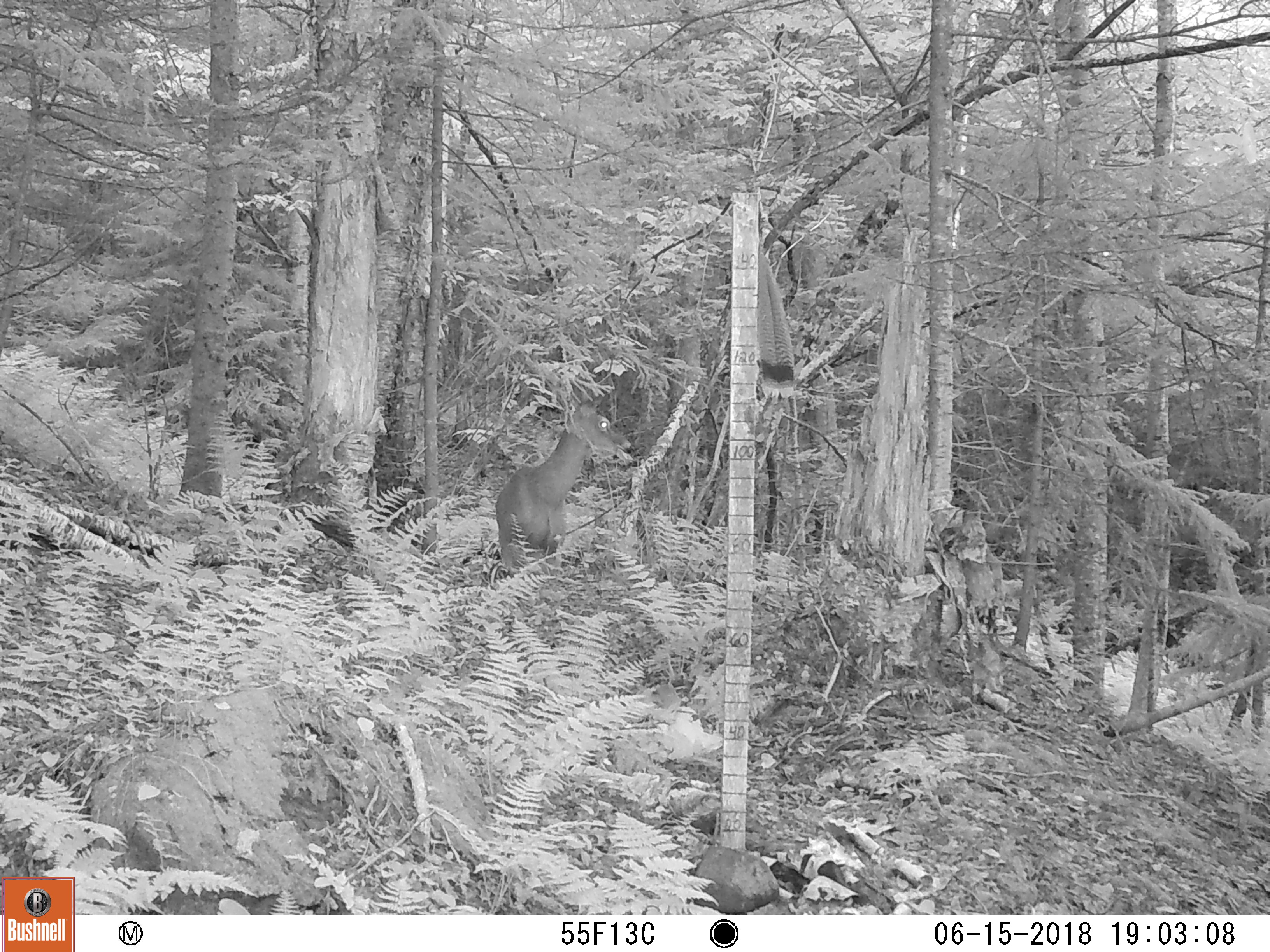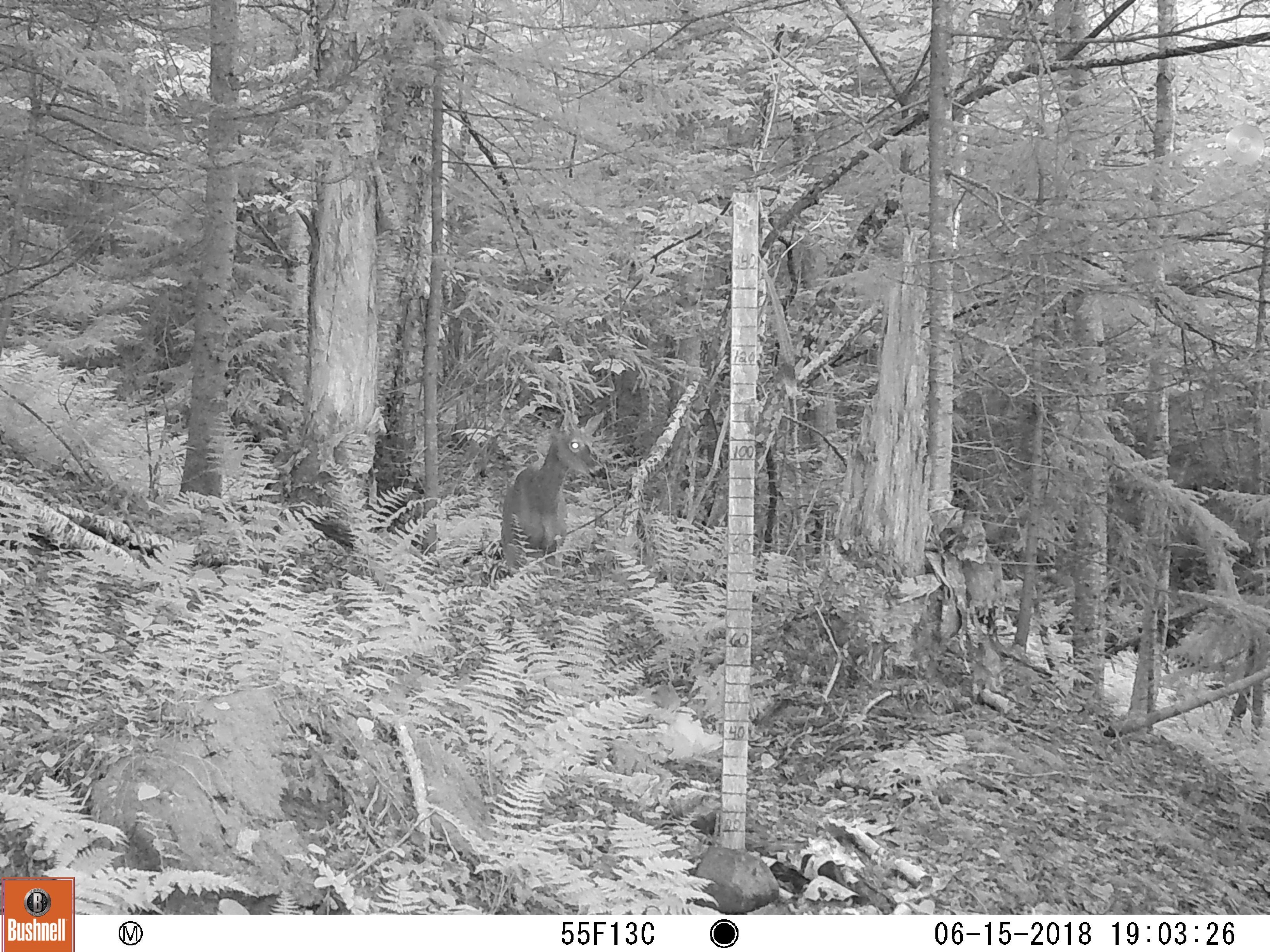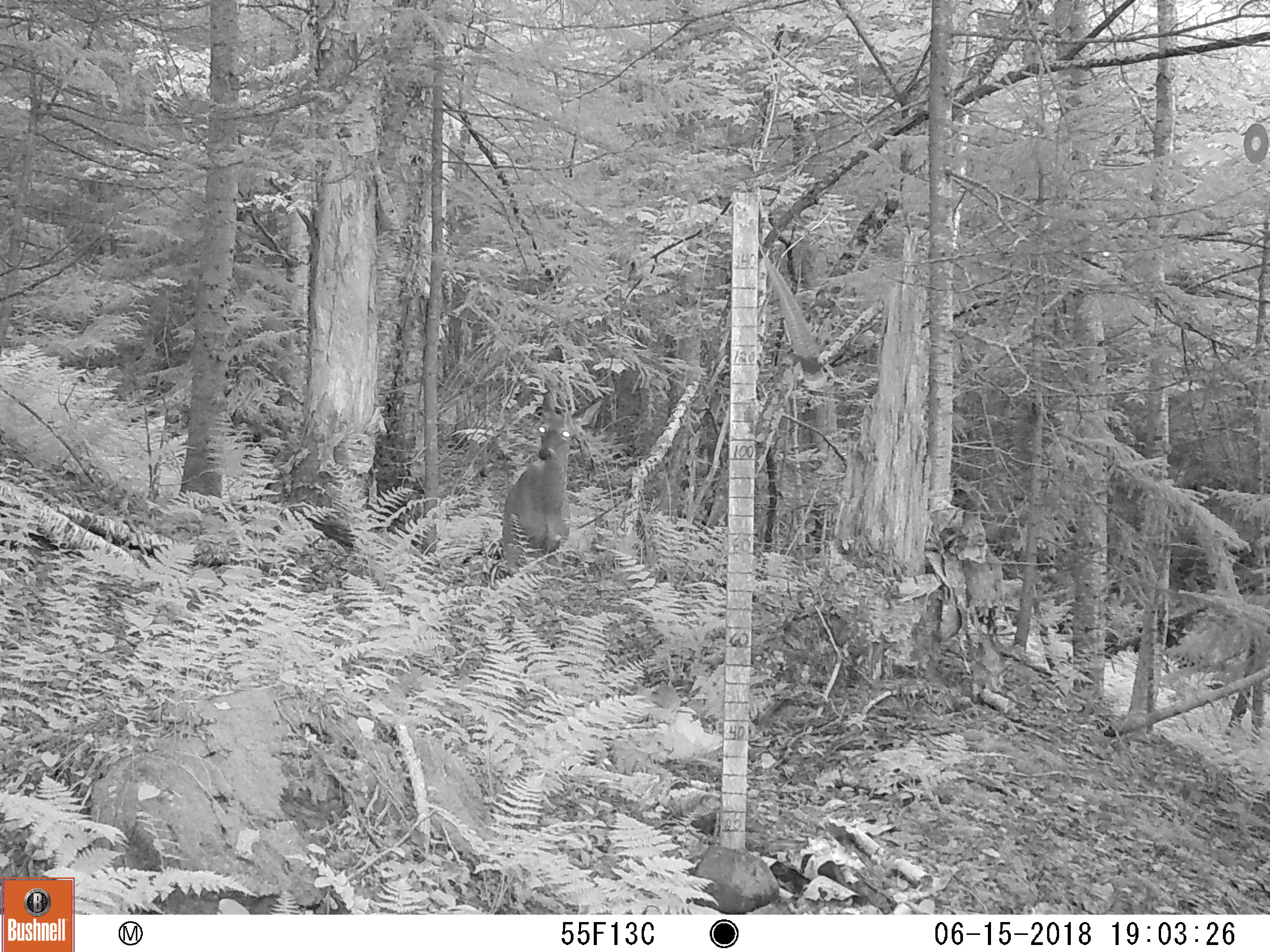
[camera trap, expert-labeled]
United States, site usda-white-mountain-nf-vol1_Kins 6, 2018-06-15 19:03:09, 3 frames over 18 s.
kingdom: Animalia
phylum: Chordata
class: Mammalia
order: Artiodactyla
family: Cervidae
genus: Odocoileus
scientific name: Odocoileus virginianus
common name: white-tailed deer